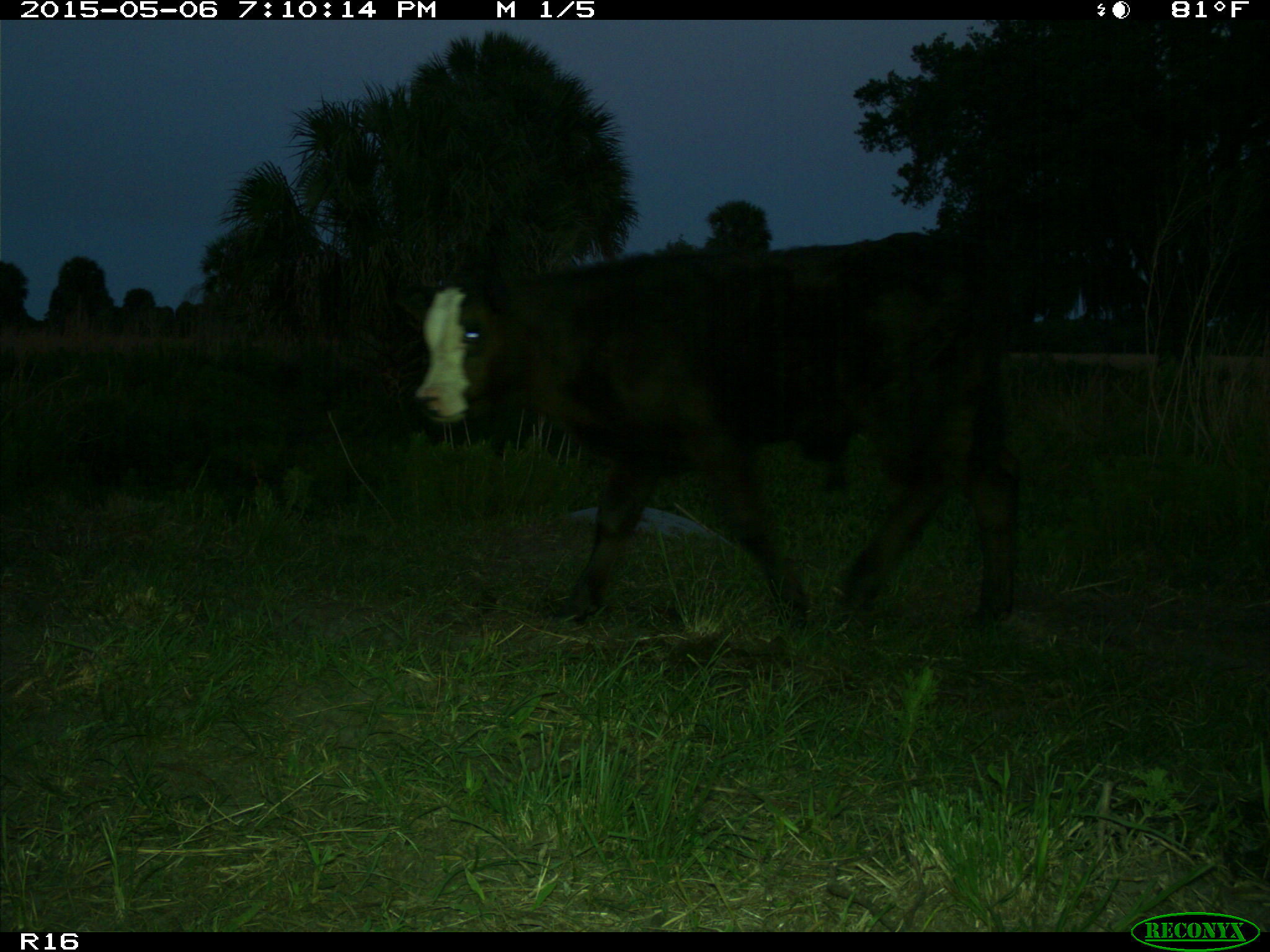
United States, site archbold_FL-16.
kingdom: Animalia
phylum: Chordata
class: Mammalia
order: Artiodactyla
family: Bovidae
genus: Bos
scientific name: Bos taurus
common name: domestic cow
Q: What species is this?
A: Bos taurus (domestic cow).